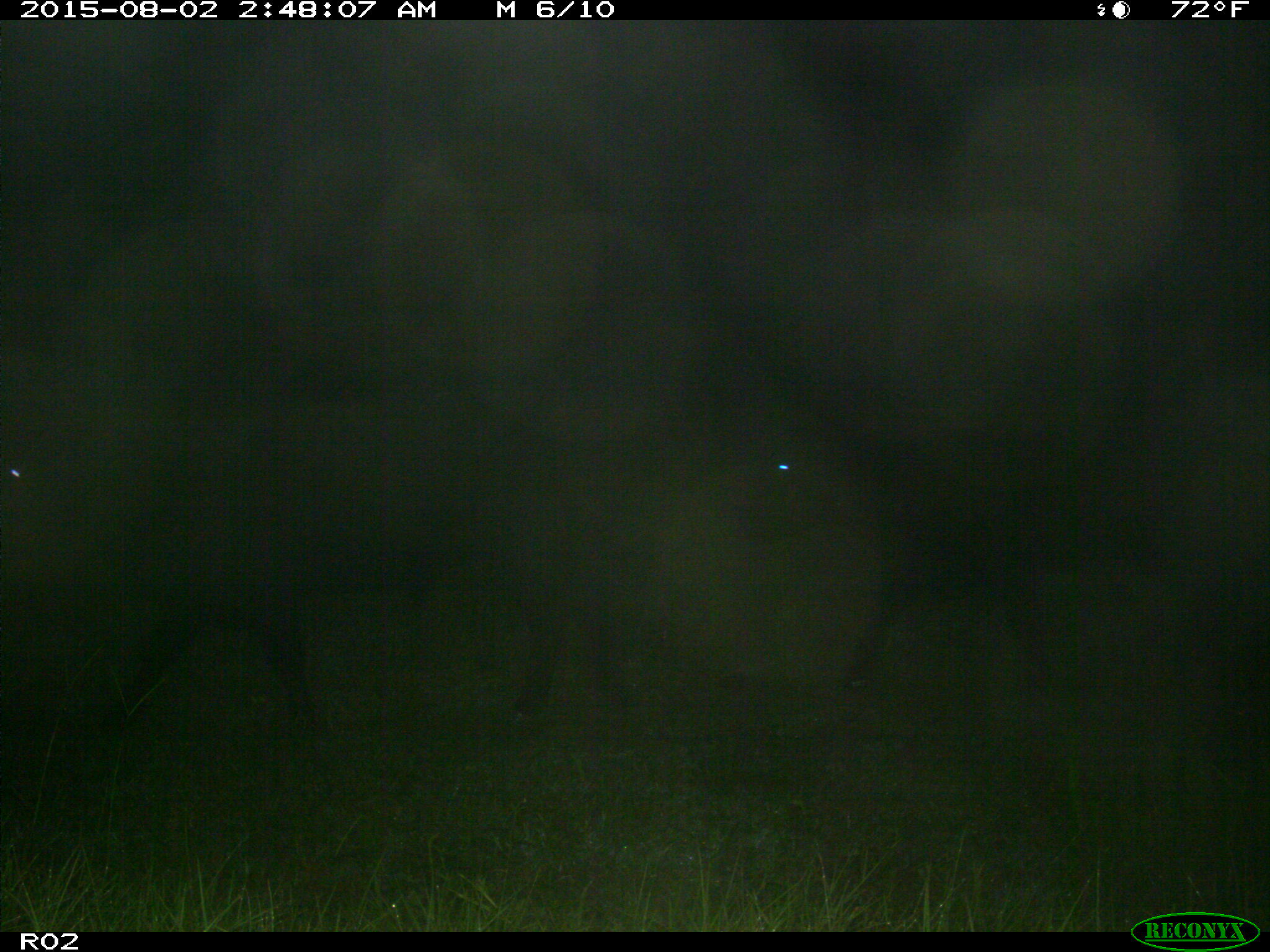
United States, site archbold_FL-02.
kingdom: Animalia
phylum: Chordata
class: Mammalia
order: Artiodactyla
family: Bovidae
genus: Bos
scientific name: Bos taurus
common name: domestic cow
Bos taurus (domestic cow).